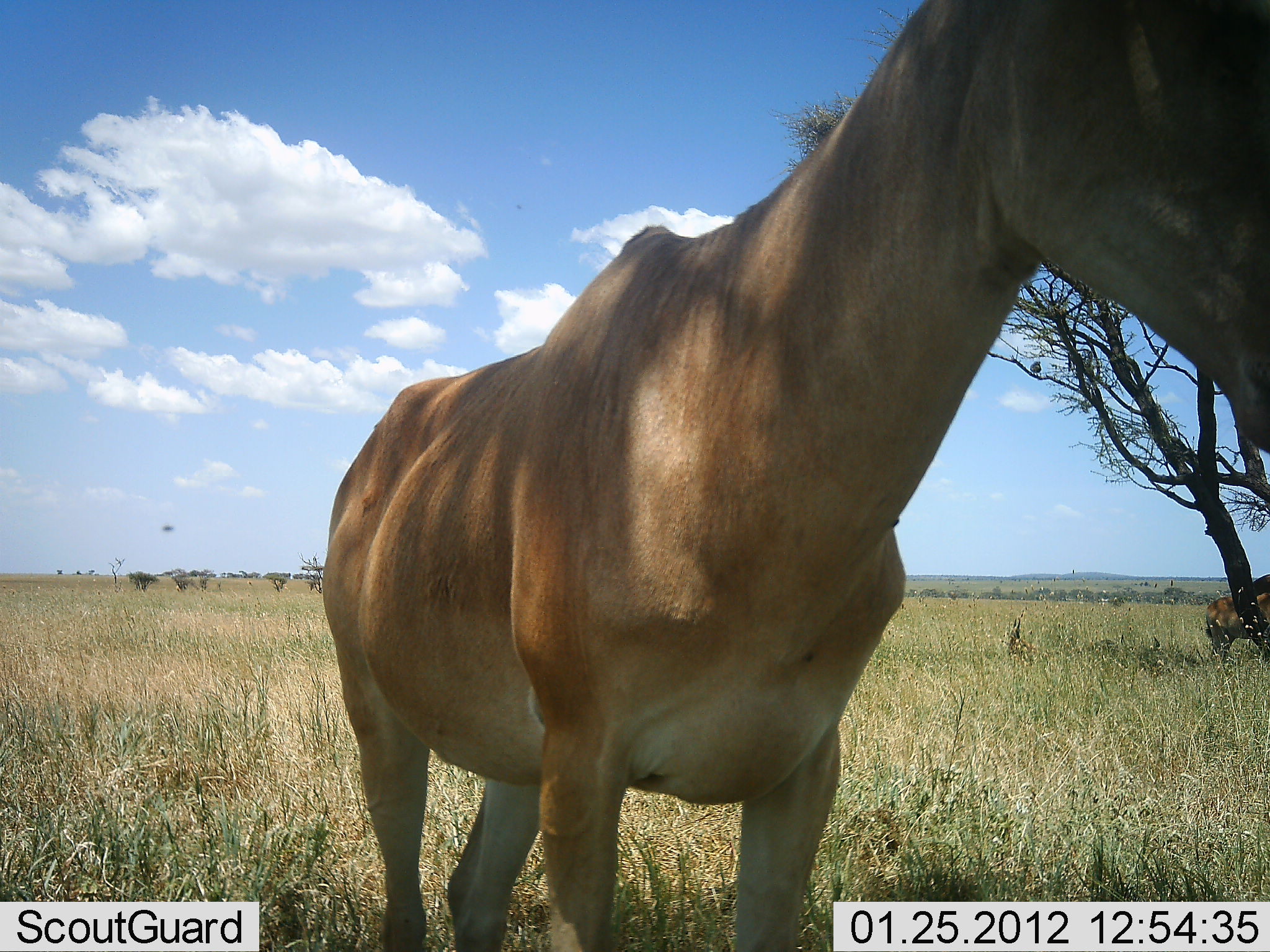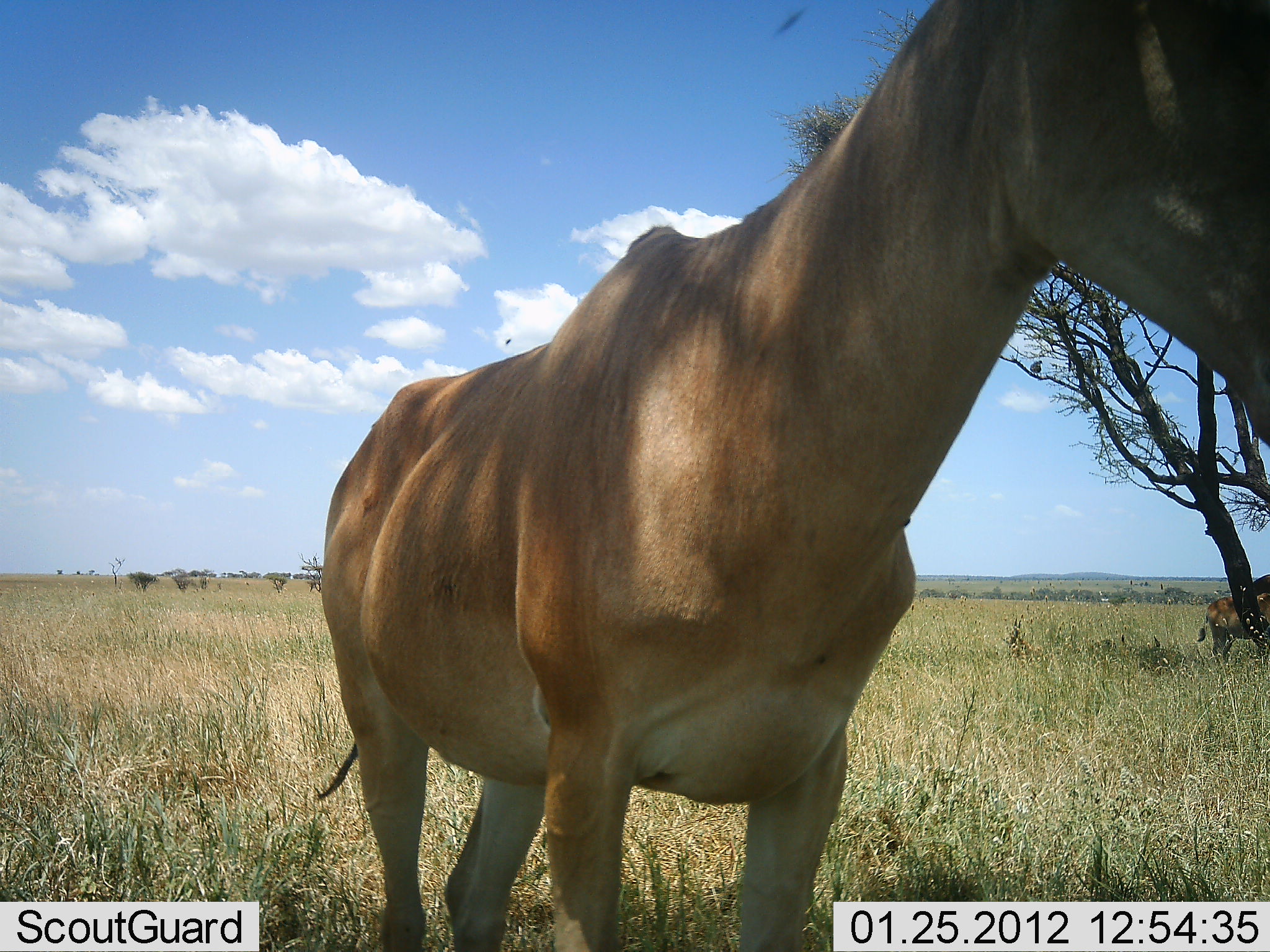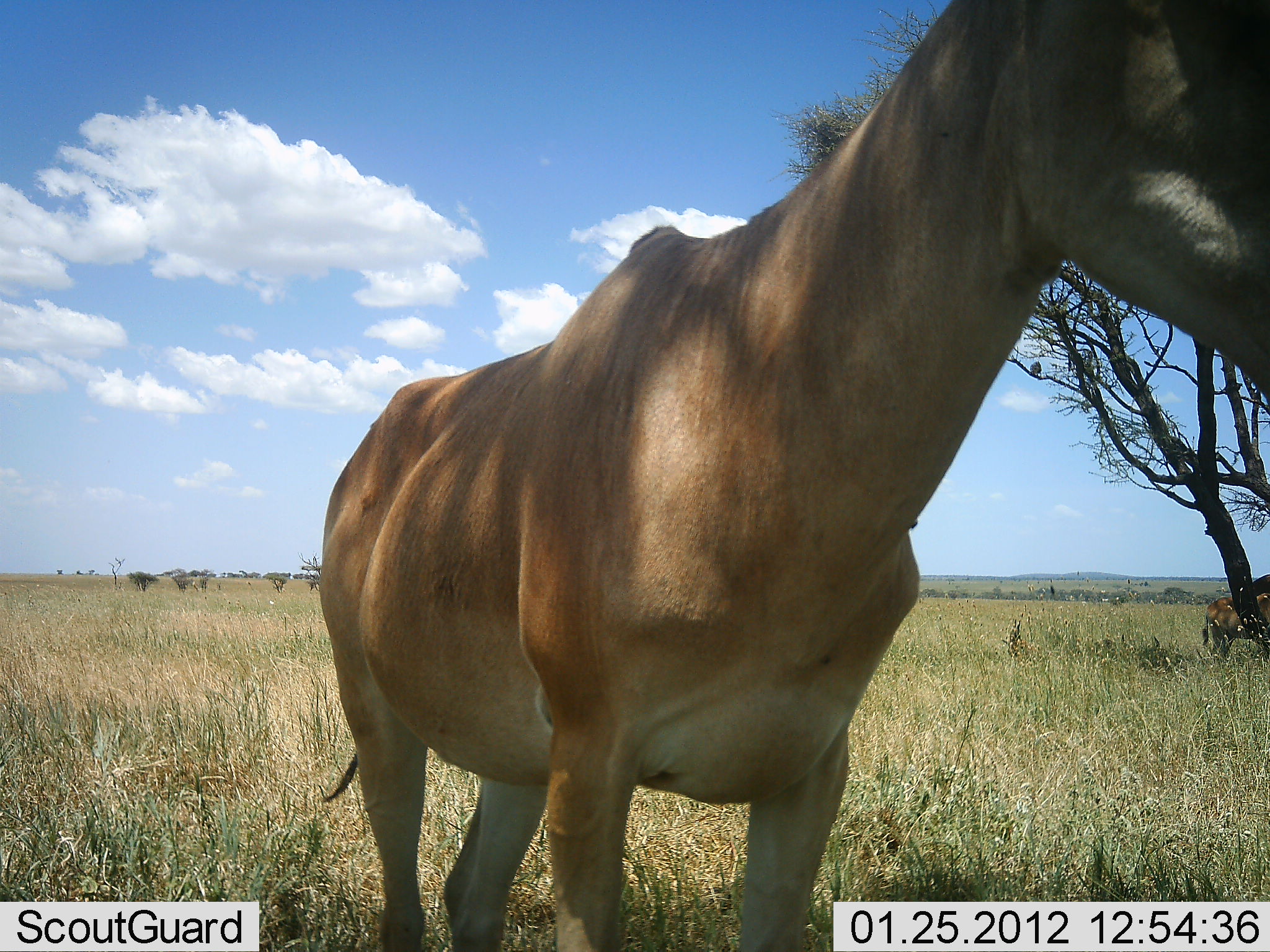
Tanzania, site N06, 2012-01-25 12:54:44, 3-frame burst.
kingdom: Animalia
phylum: Chordata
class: Mammalia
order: Artiodactyla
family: Bovidae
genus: Alcelaphus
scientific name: Alcelaphus buselaphus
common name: hartebeest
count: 1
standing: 100%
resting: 7%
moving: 0%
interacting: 0%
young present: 0%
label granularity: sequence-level